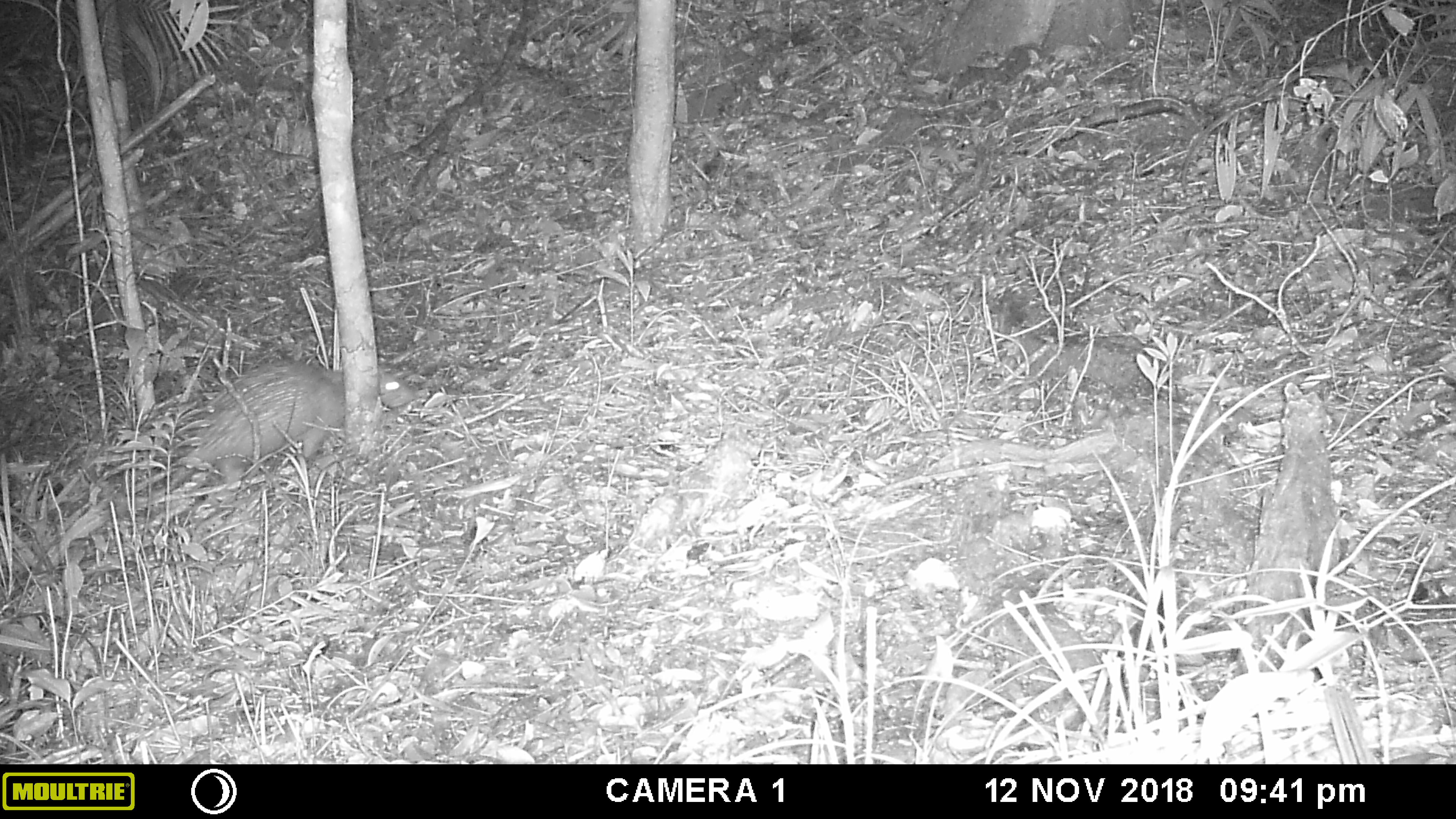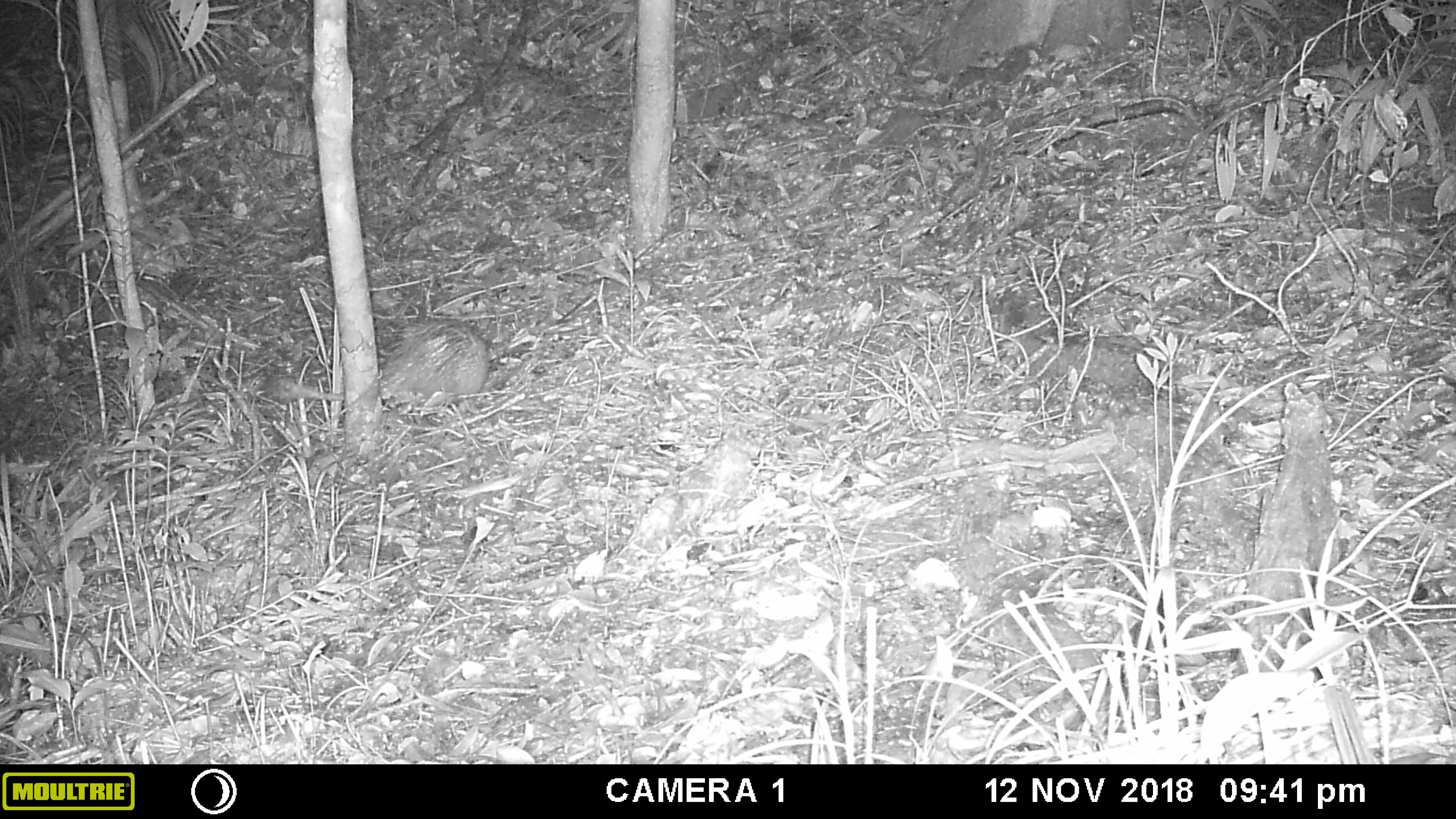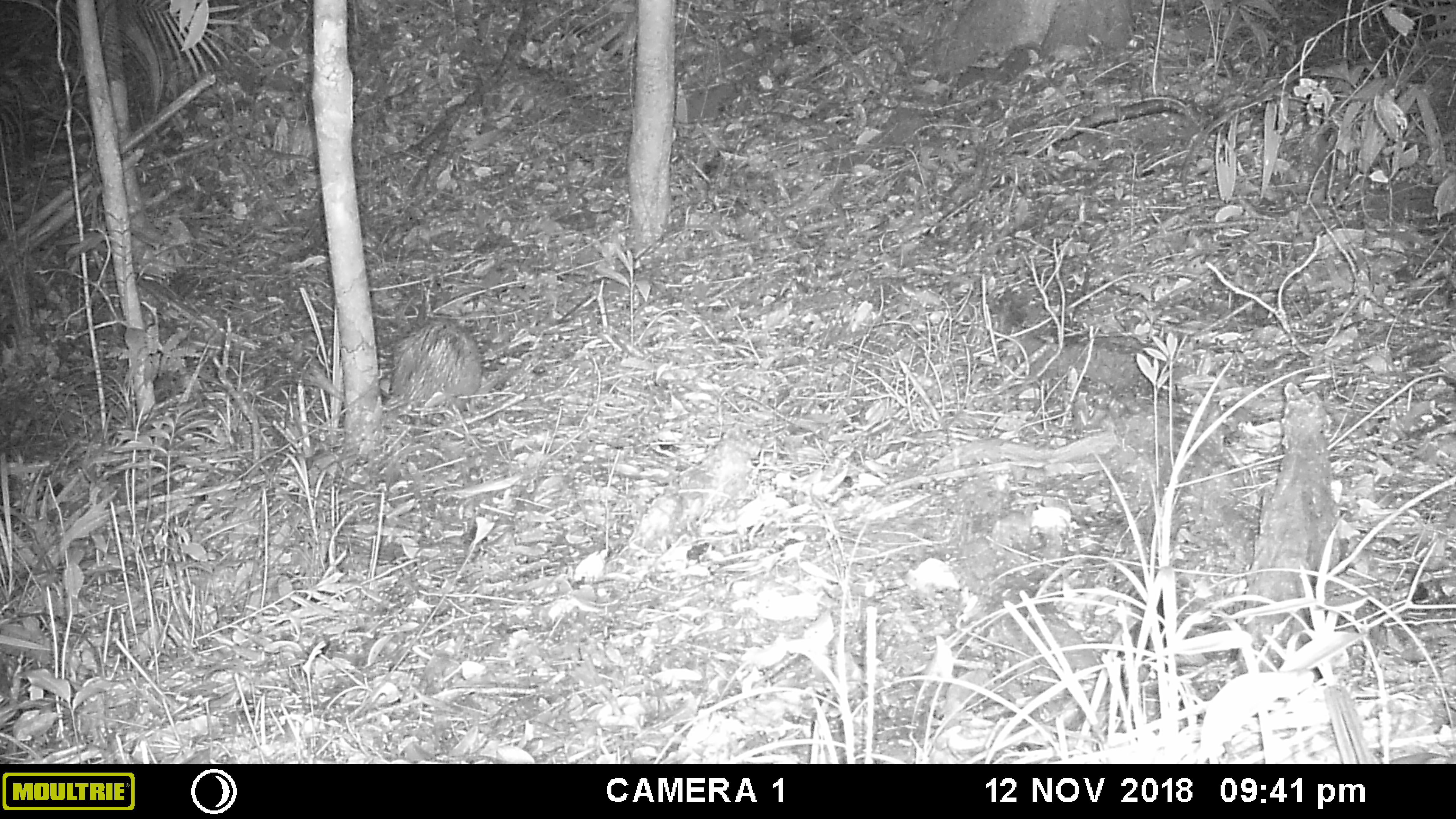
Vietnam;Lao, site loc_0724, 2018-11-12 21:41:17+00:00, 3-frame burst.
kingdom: Animalia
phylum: Chordata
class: Mammalia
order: Rodentia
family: Hystricidae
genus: Atherurus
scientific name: Atherurus macrourus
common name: asiatic brush-tailed porcupine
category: asiatic brush tailed porcupine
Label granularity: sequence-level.